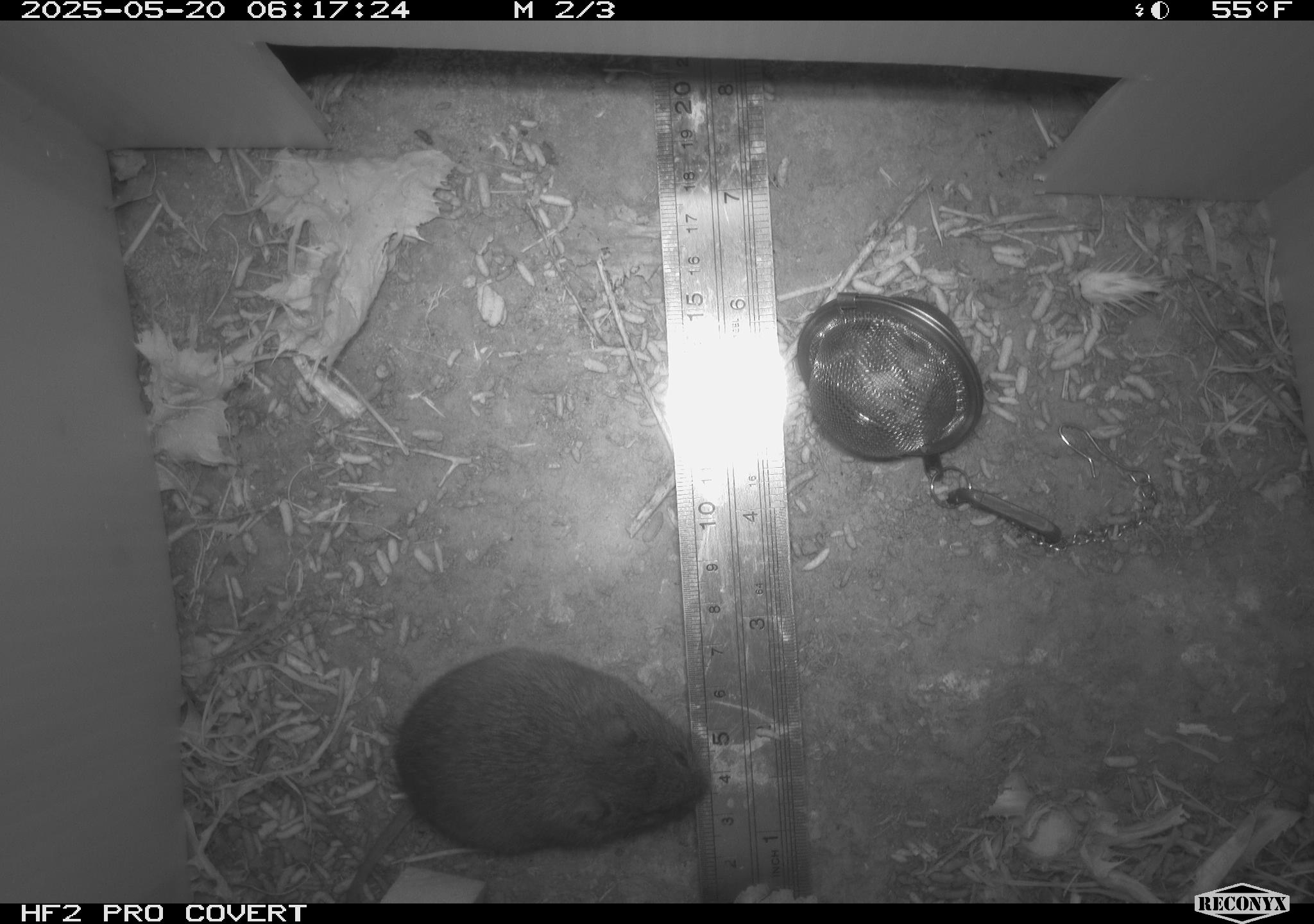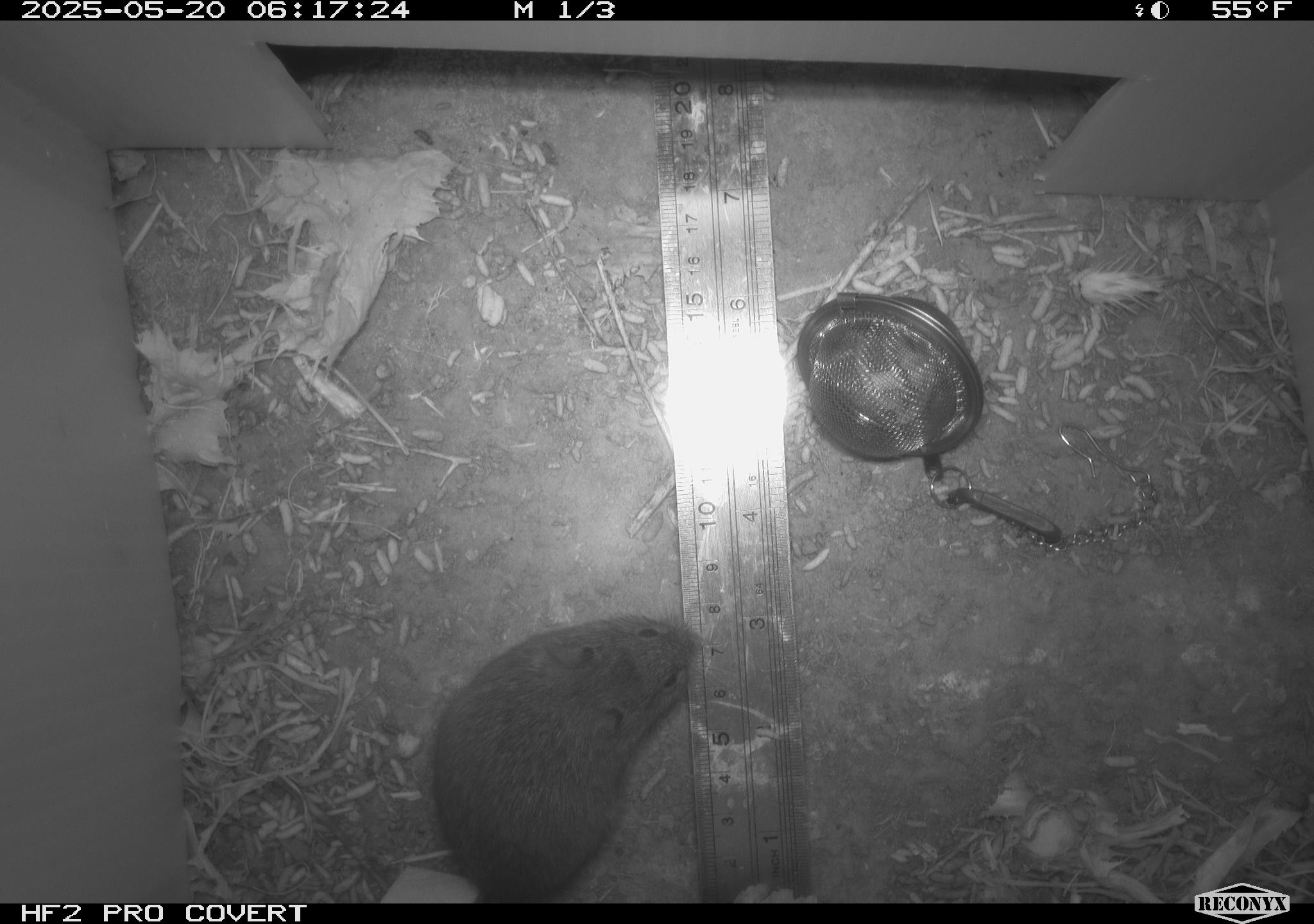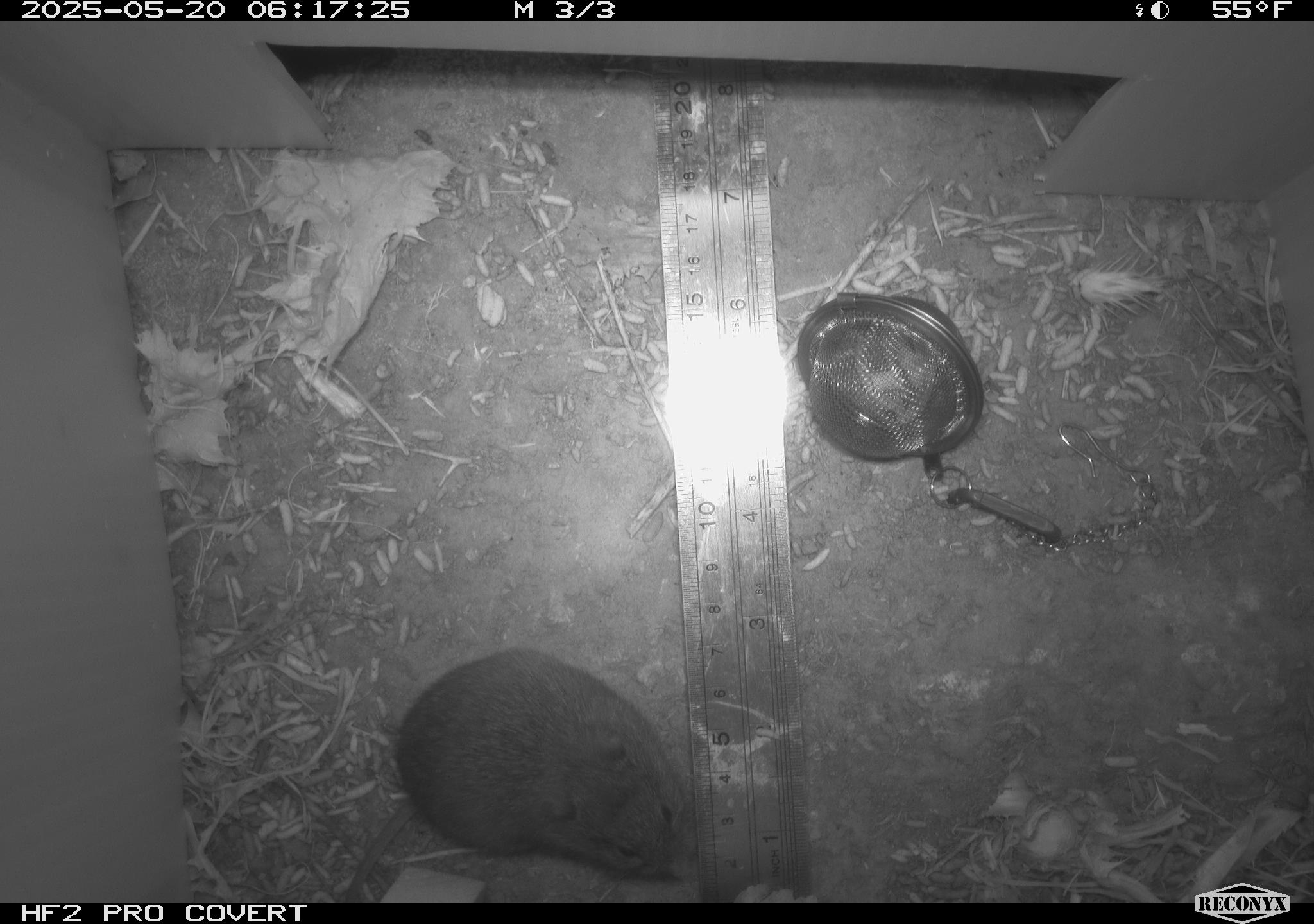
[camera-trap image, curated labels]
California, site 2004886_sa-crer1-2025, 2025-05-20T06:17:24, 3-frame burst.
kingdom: Animalia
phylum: Chordata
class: Mammalia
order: Rodentia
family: Cricetidae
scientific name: Arvicolinae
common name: voles, lemmings, and muskrats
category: arvicolinae subfamily